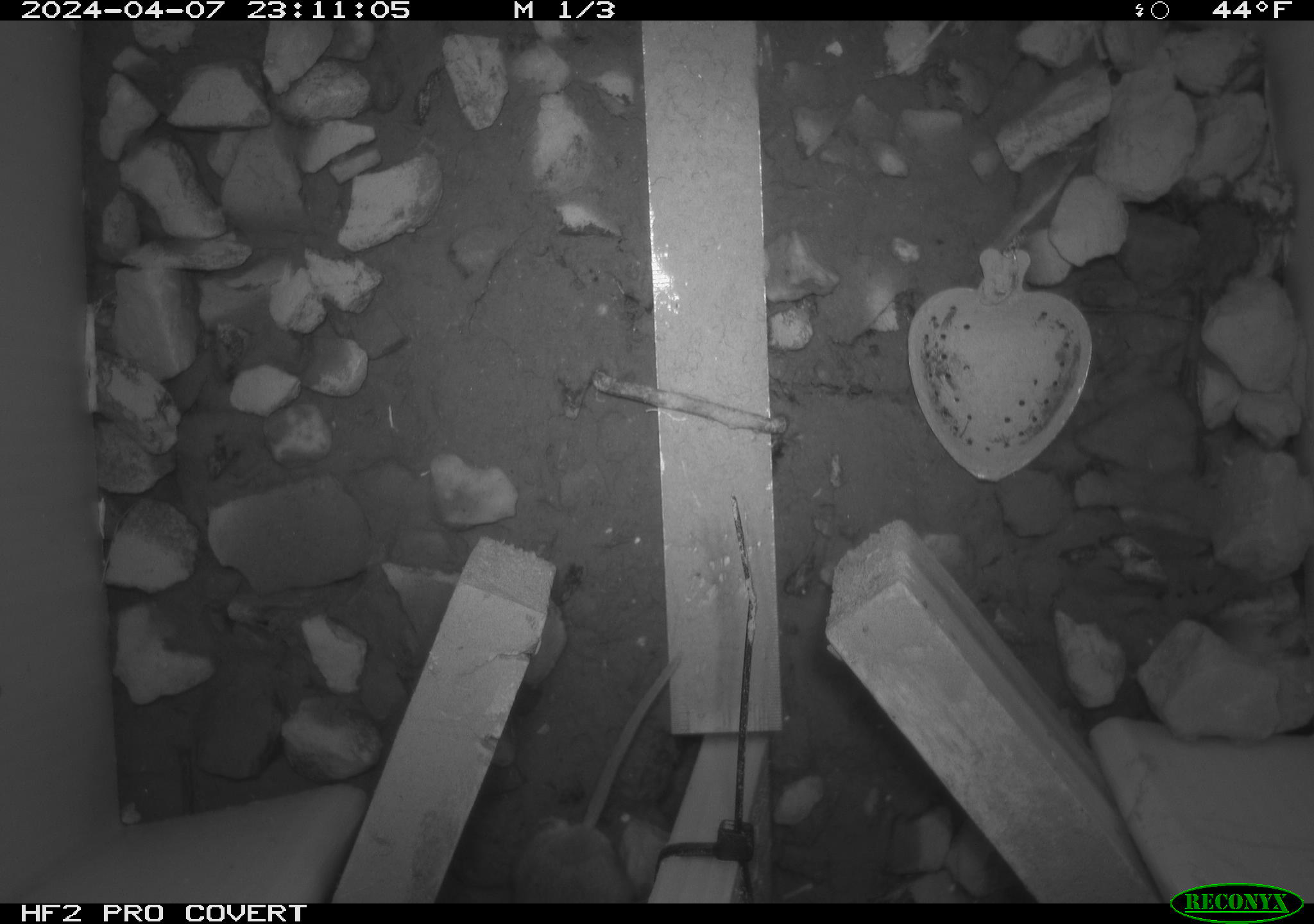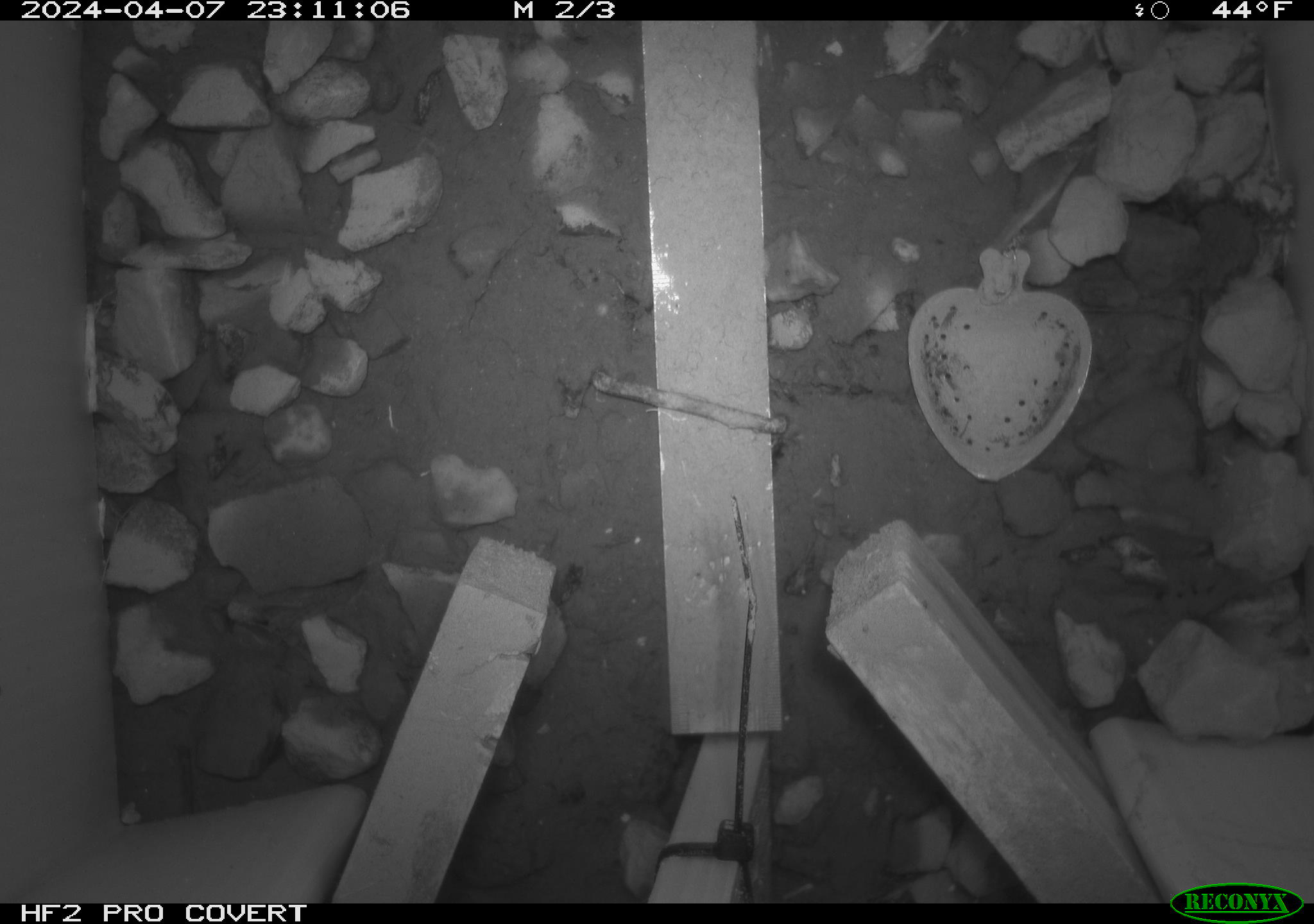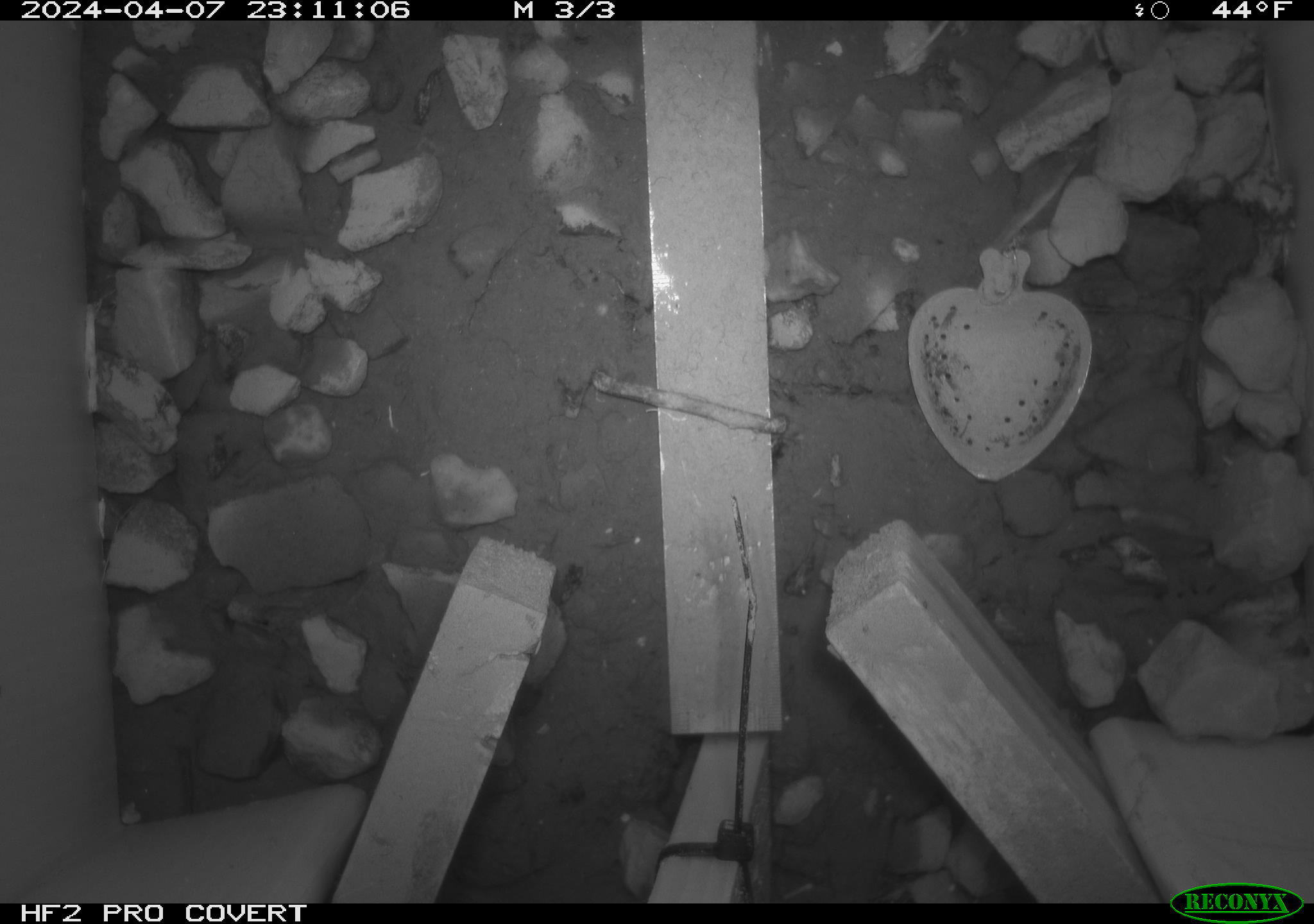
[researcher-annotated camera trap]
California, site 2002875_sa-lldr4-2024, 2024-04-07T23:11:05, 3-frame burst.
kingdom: Animalia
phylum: Chordata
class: Mammalia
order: Rodentia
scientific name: Rodentia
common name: mouse species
Mouse species (Rodentia).